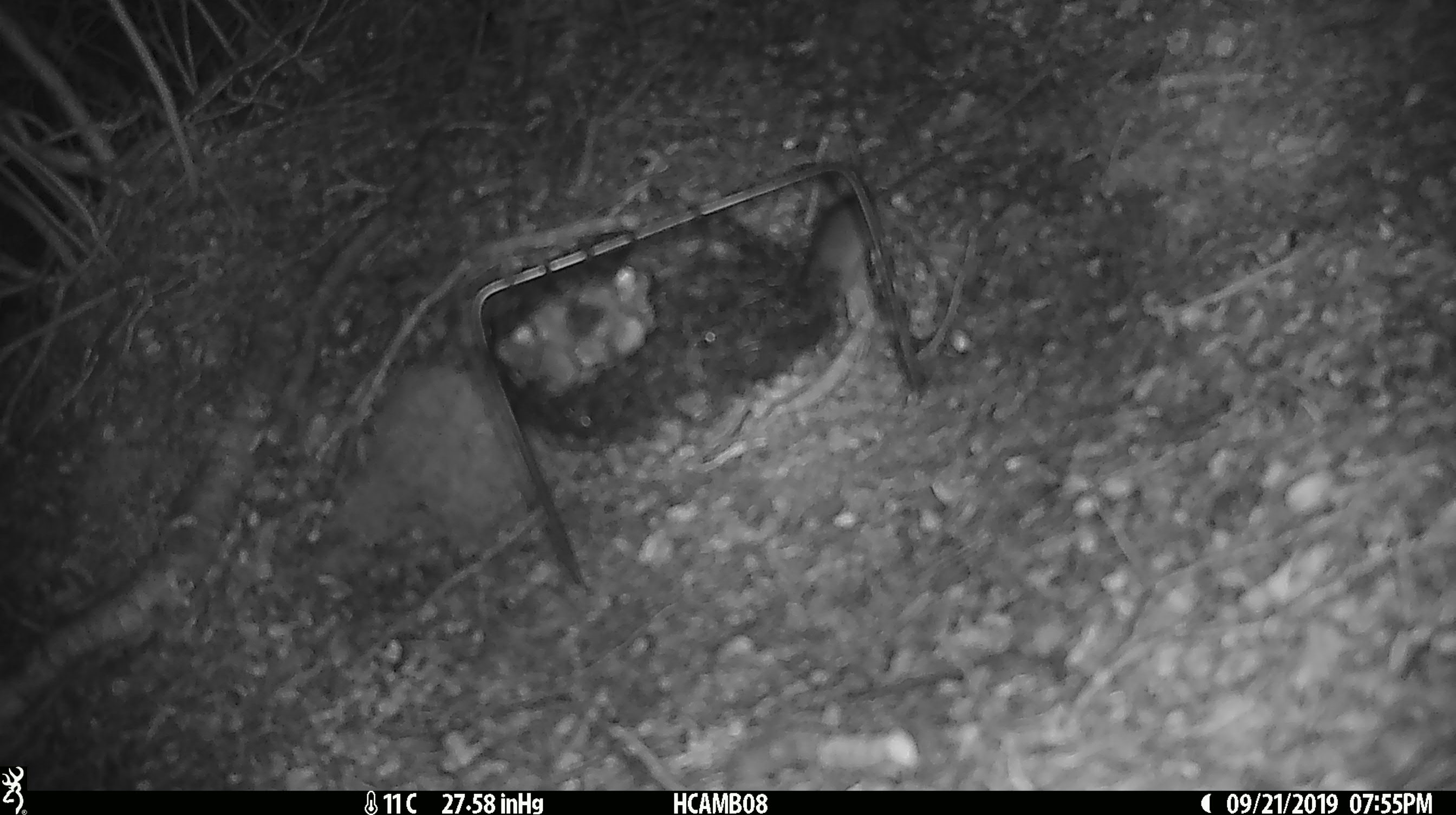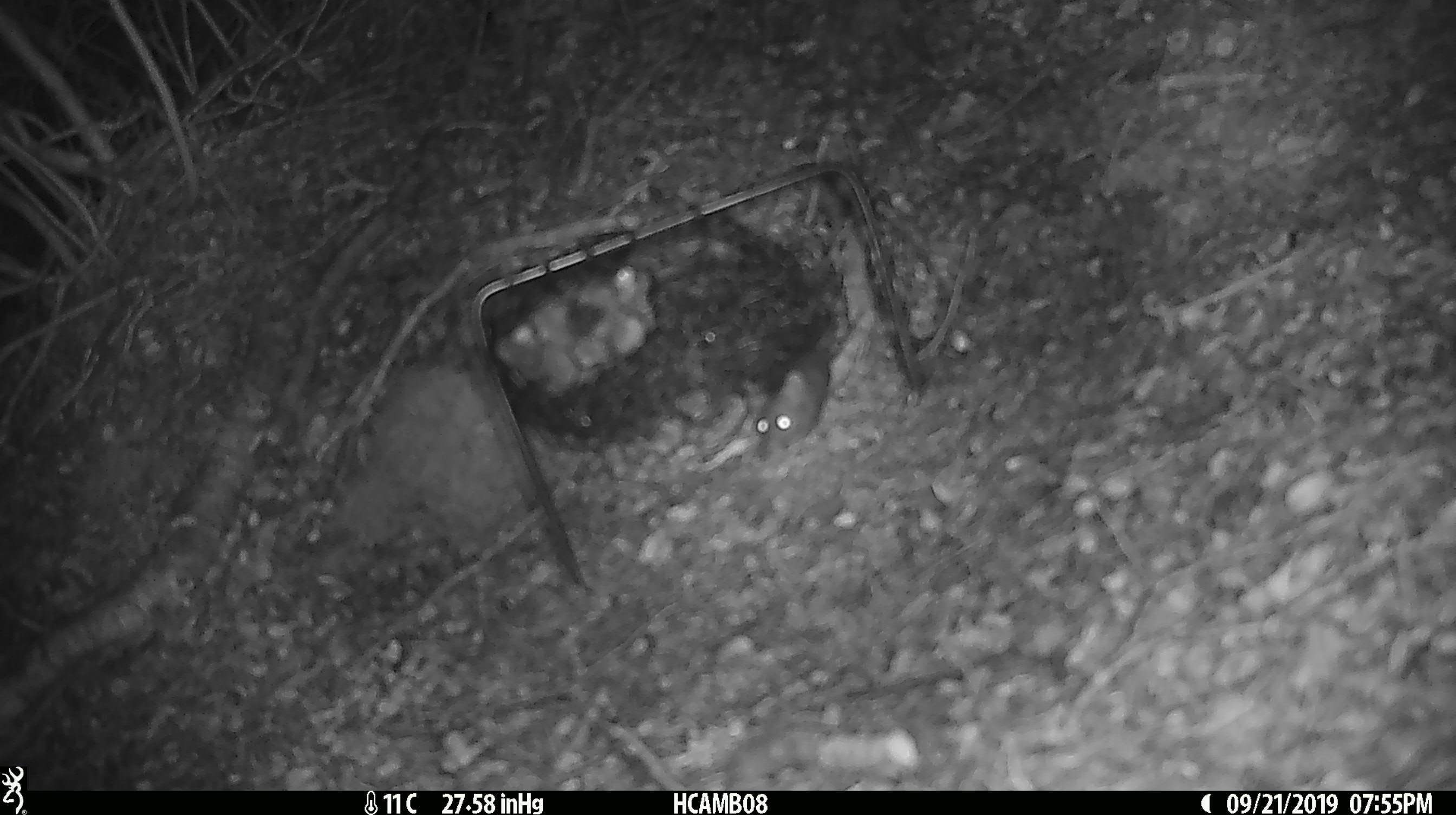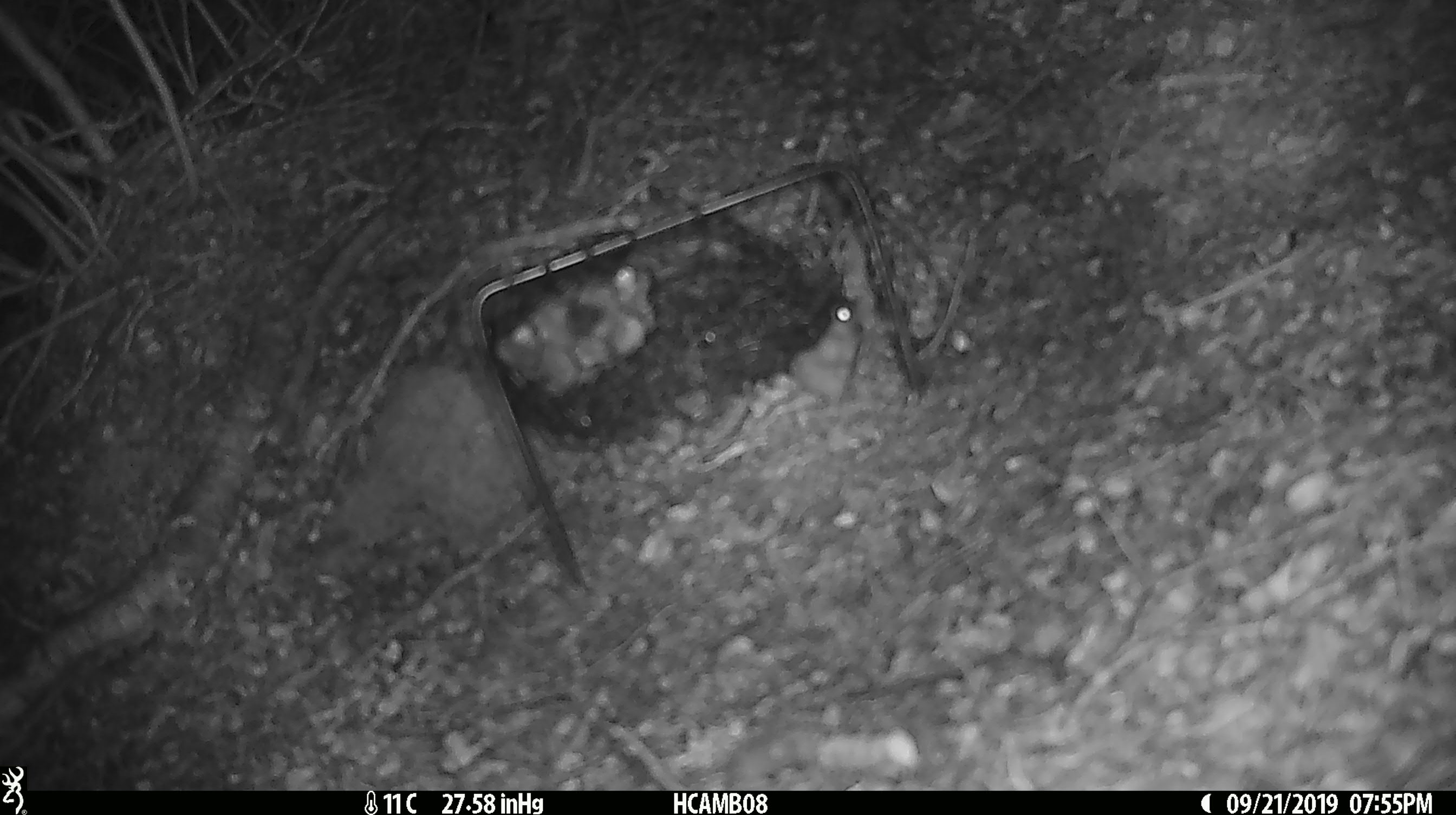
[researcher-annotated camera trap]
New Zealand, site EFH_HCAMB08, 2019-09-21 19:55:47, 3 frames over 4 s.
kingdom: Animalia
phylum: Chordata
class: Mammalia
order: Rodentia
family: Muridae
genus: Mus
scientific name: Mus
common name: mouse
Mouse (Mus).